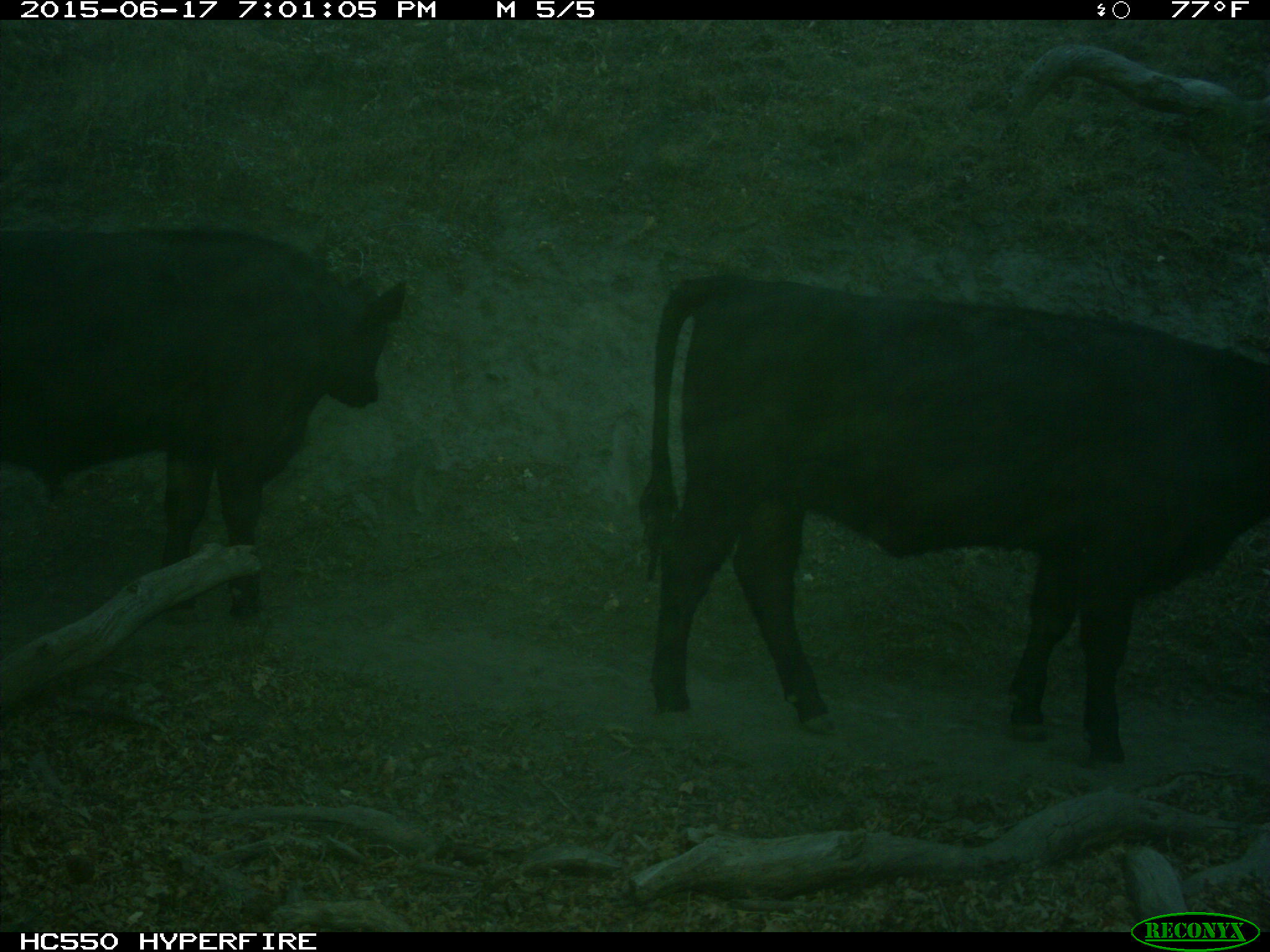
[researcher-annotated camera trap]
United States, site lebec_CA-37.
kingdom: Animalia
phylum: Chordata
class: Mammalia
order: Artiodactyla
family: Bovidae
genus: Bos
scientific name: Bos taurus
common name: domestic cow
Bos taurus (domestic cow).